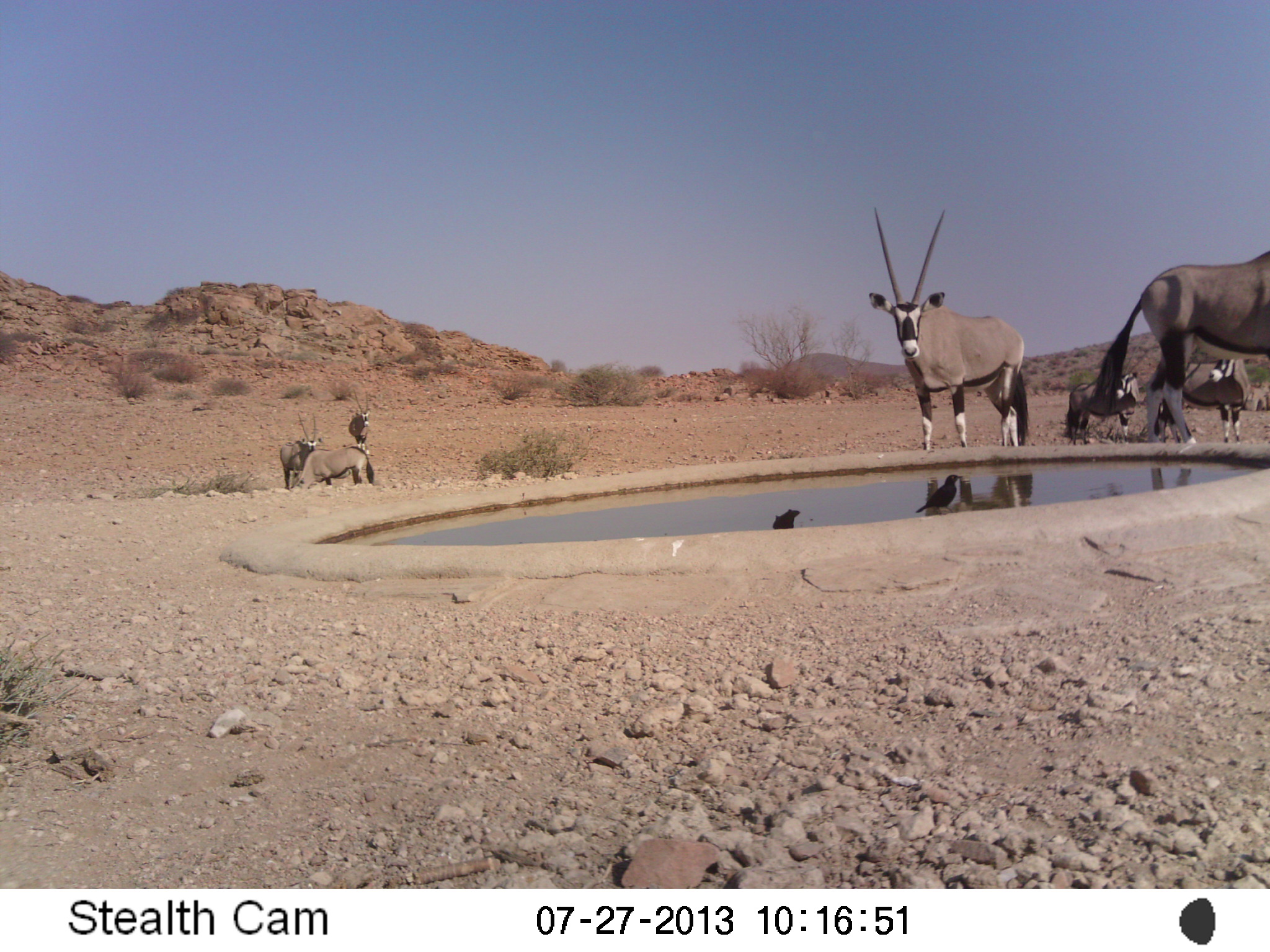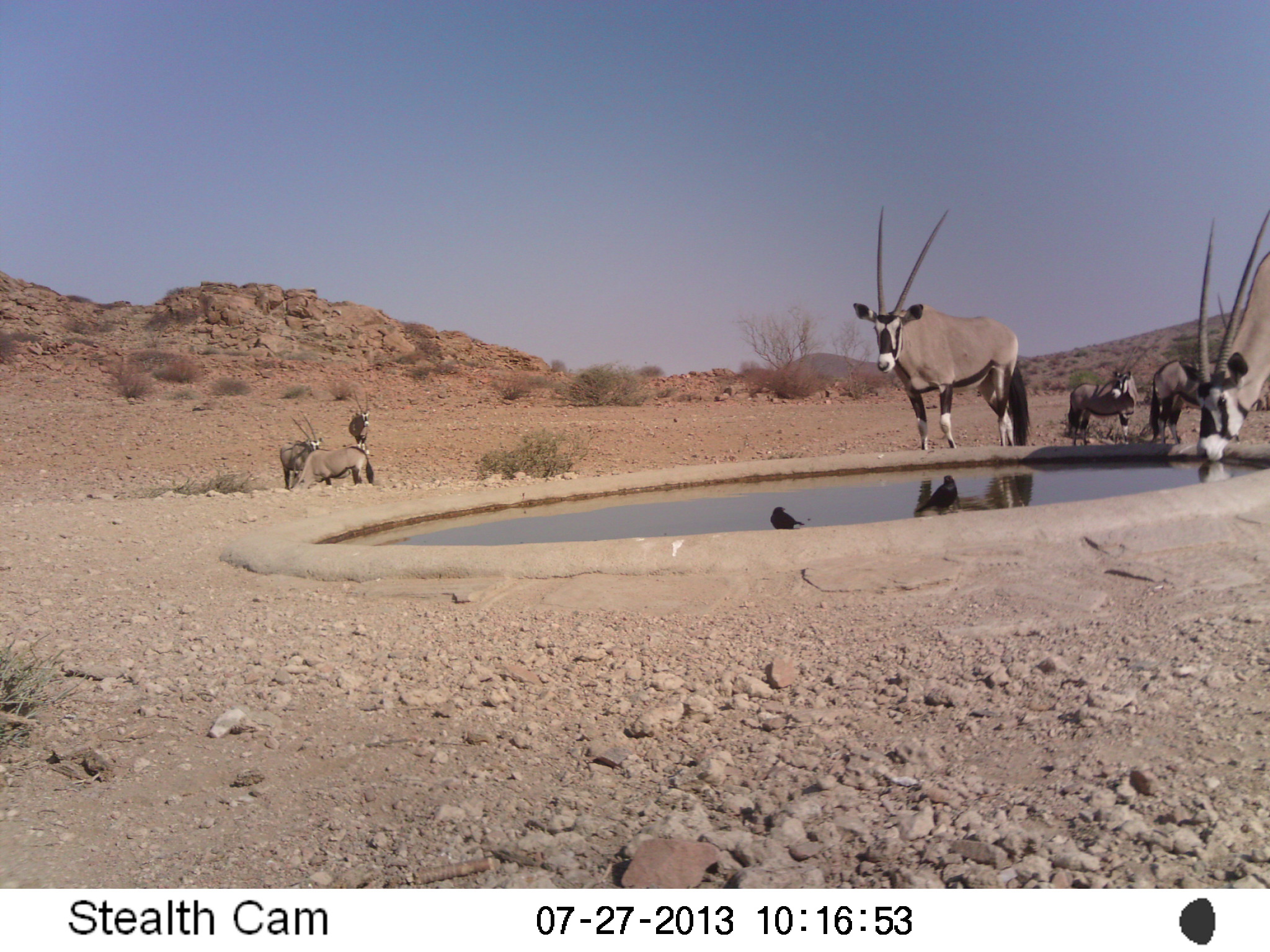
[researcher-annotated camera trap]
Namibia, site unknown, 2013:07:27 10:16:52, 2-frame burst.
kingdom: Animalia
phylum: Chordata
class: Mammalia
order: Artiodactyla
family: Bovidae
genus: Oryx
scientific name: Oryx gazella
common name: gemsbok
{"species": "Oryx gazella (gemsbok)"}